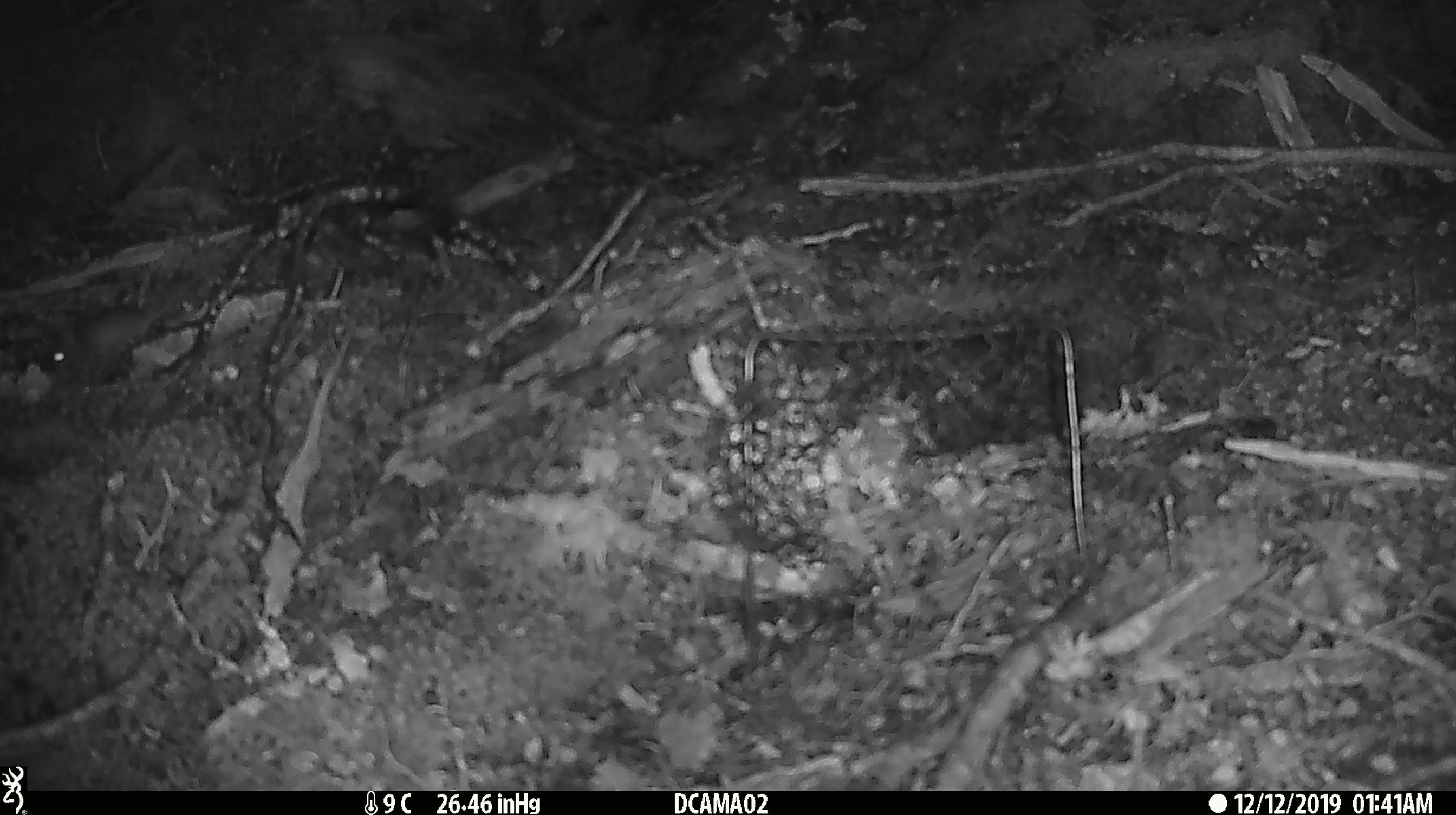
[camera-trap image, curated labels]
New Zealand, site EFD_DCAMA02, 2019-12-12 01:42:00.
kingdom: Animalia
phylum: Chordata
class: Mammalia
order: Rodentia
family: Muridae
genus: Mus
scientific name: Mus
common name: mouse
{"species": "mouse (Mus)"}